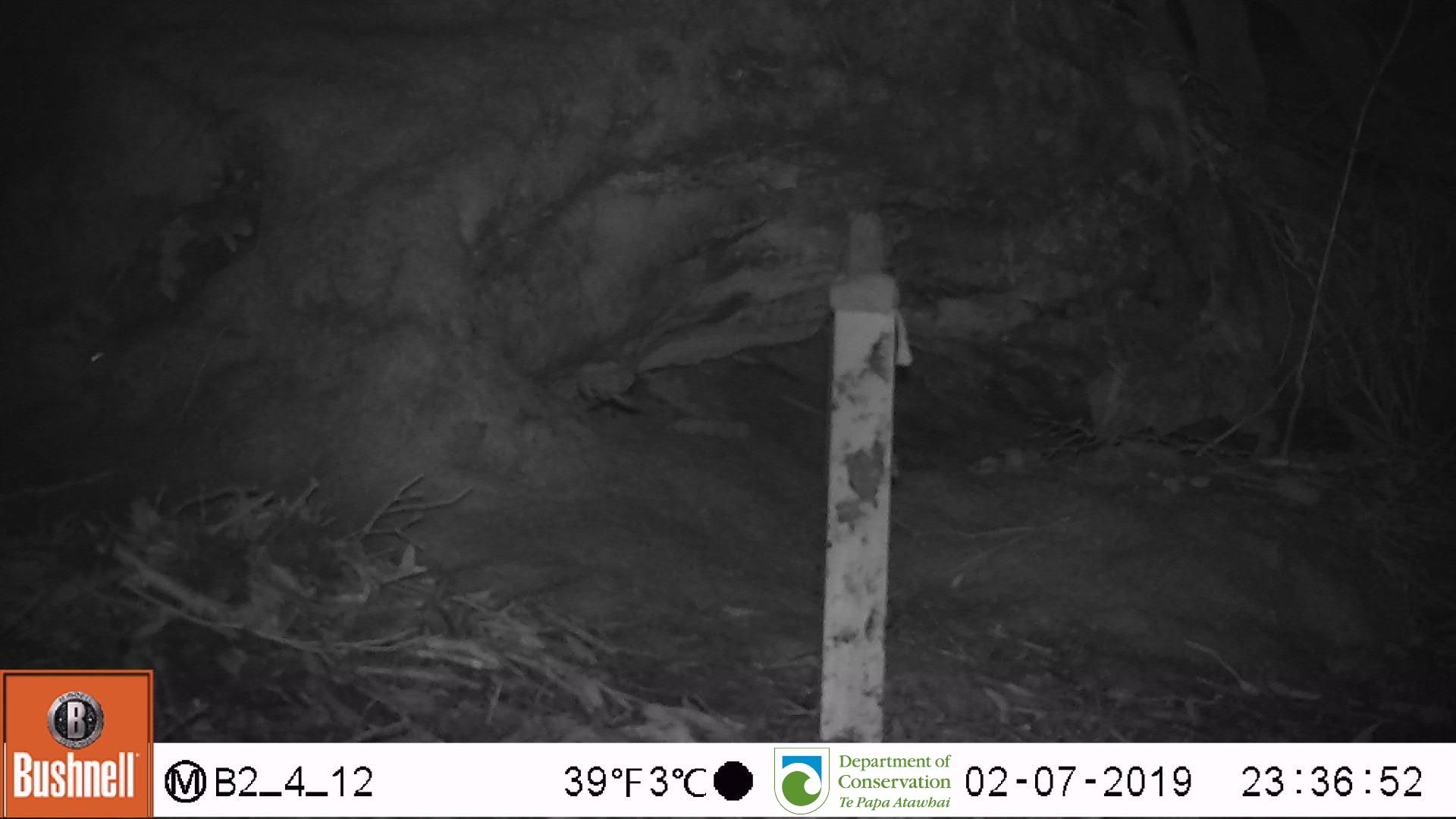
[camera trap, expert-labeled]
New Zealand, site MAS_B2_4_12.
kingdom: Animalia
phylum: Chordata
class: Mammalia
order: Rodentia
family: Muridae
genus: Mus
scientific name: Mus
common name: mouse